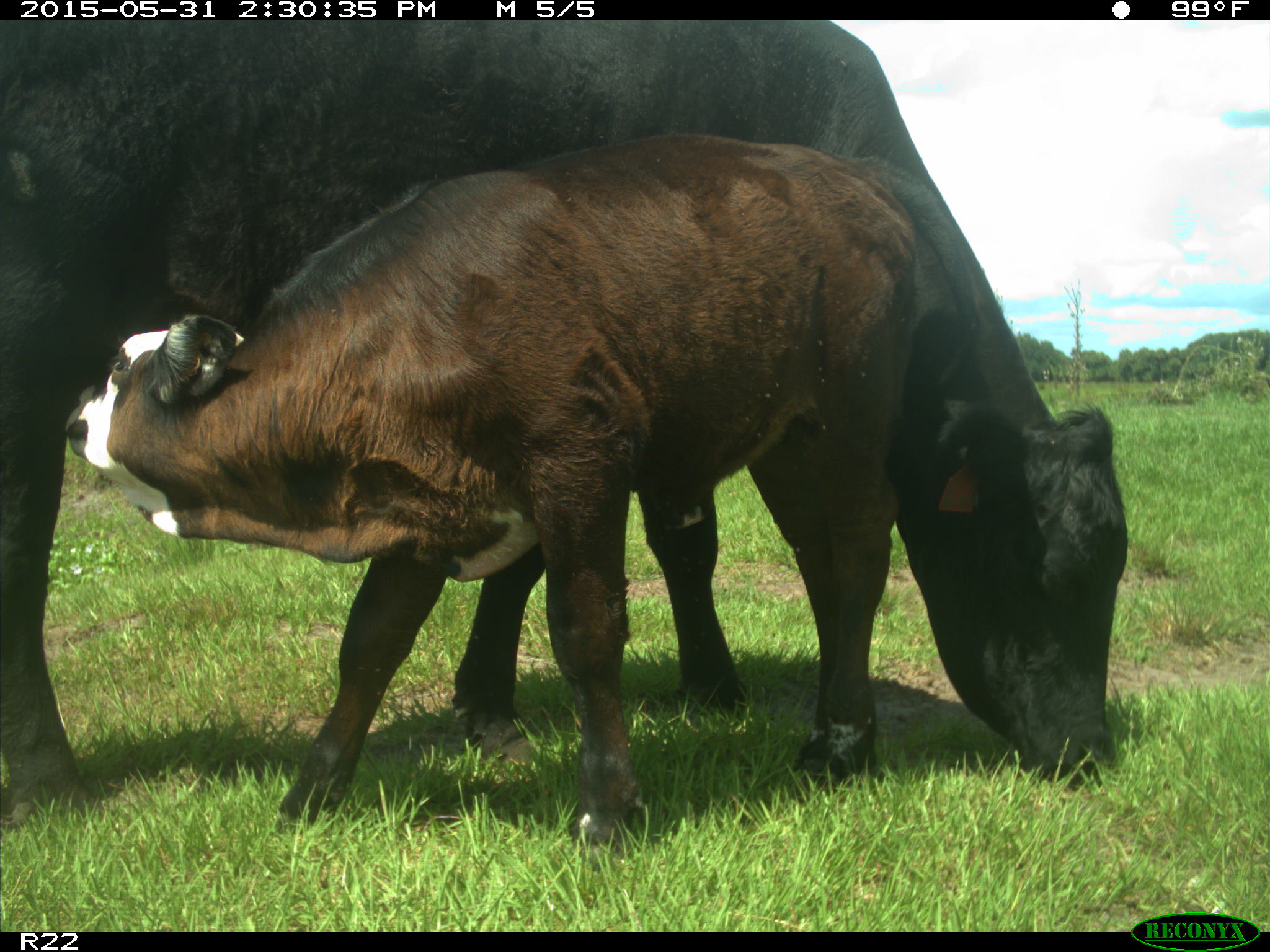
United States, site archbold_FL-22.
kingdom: Animalia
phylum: Chordata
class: Mammalia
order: Artiodactyla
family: Bovidae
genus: Bos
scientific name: Bos taurus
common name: domestic cow